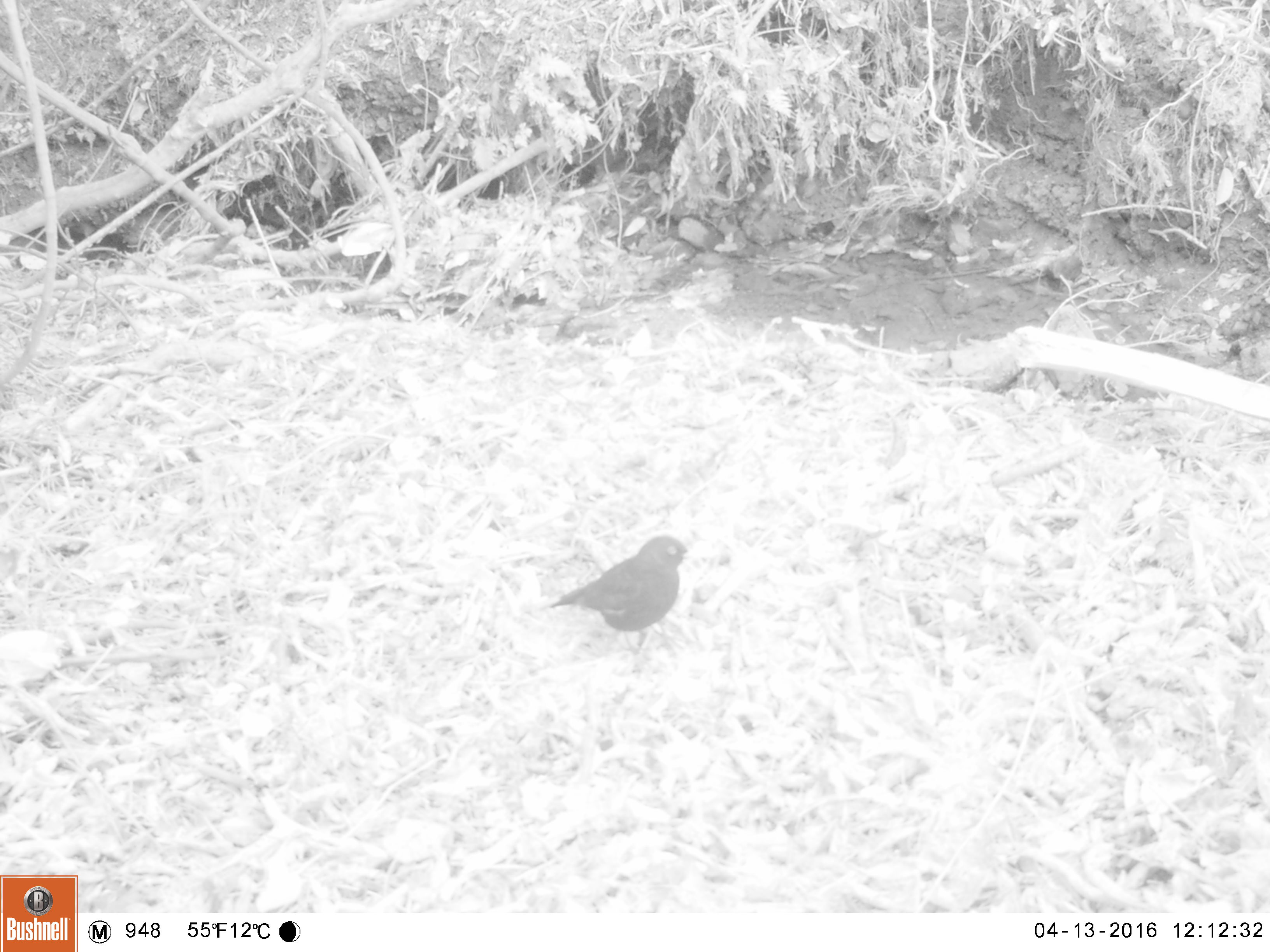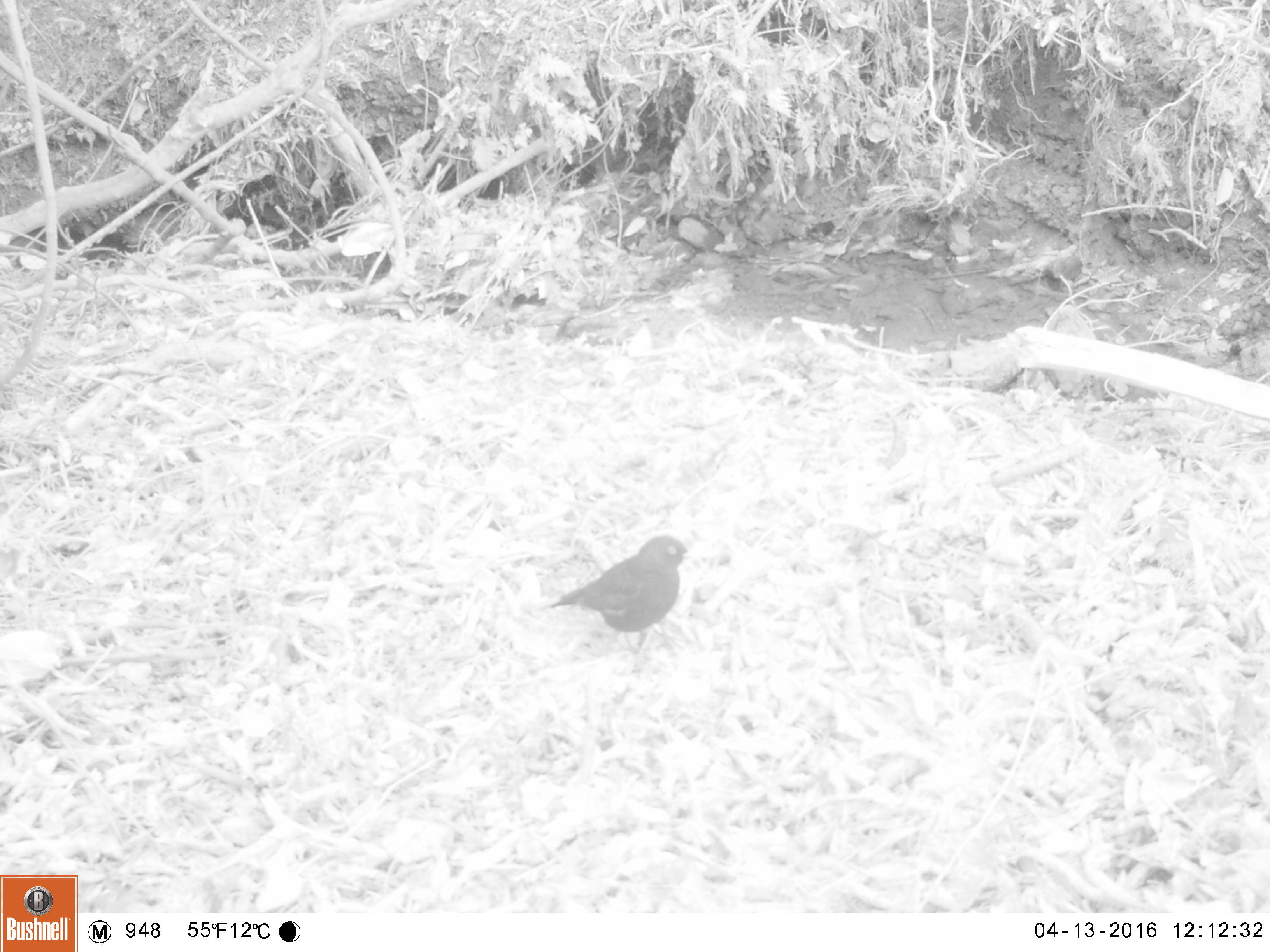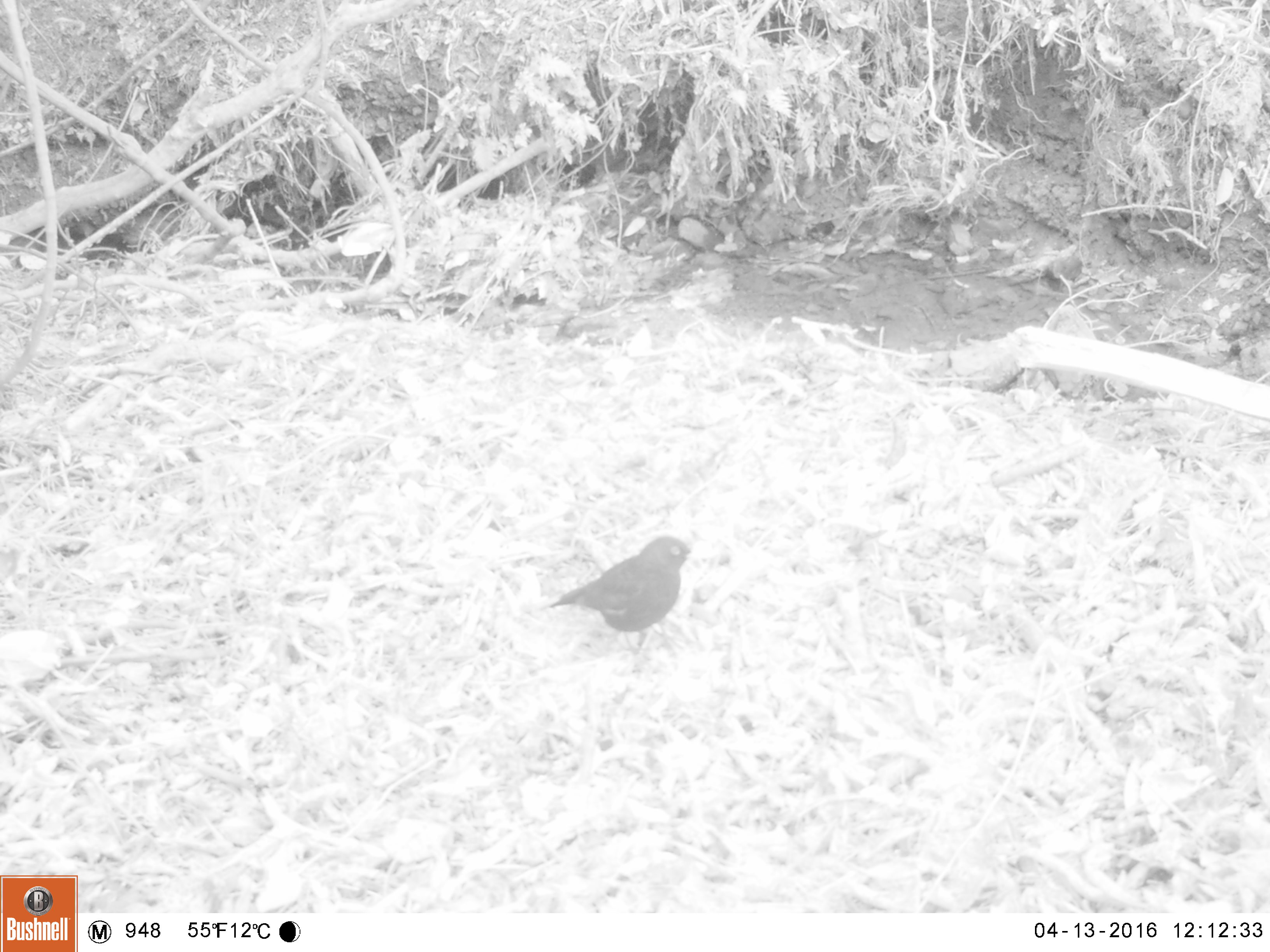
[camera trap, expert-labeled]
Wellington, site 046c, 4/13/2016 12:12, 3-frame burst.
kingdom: Animalia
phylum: Chordata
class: Aves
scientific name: Aves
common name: bird